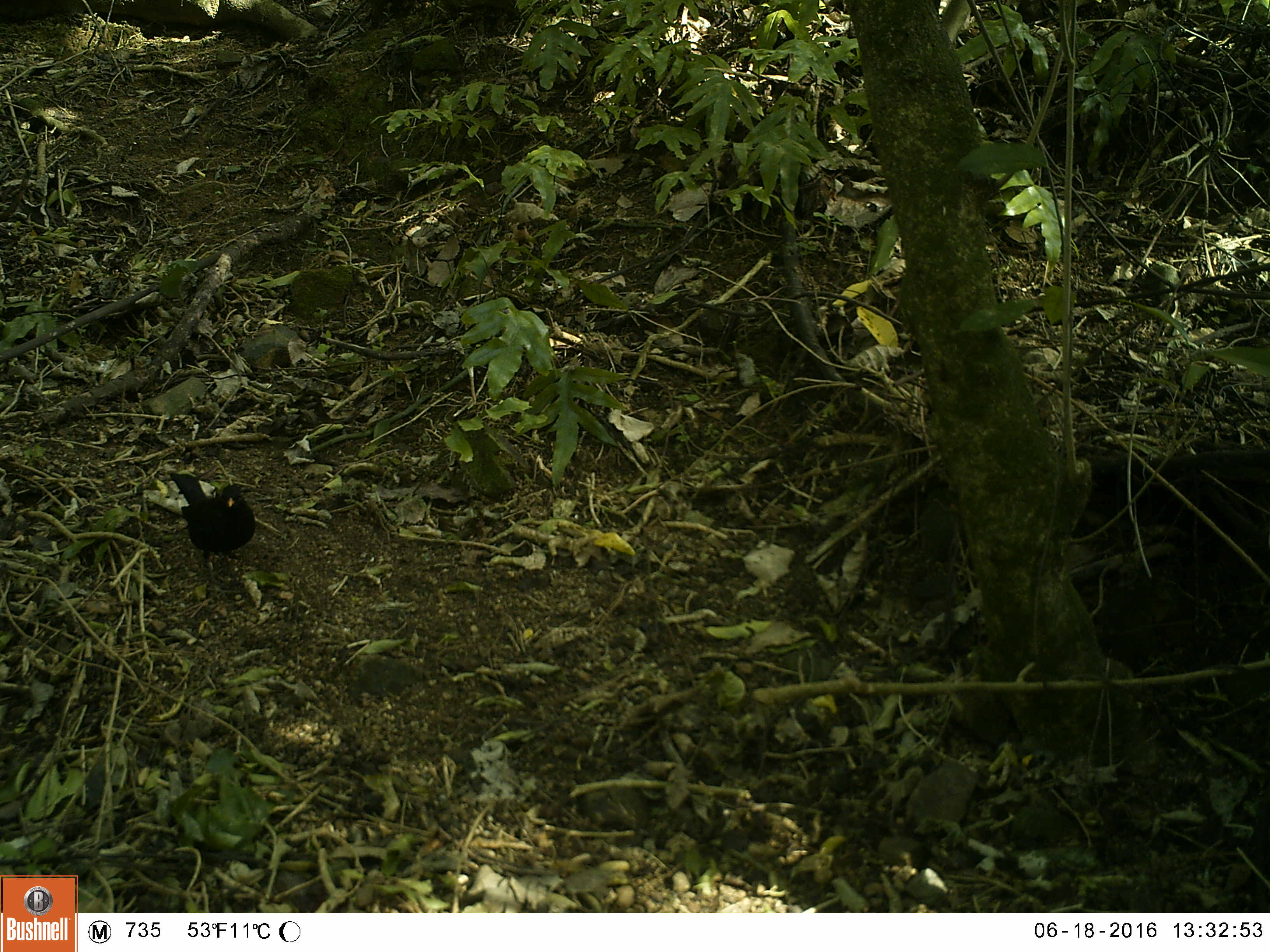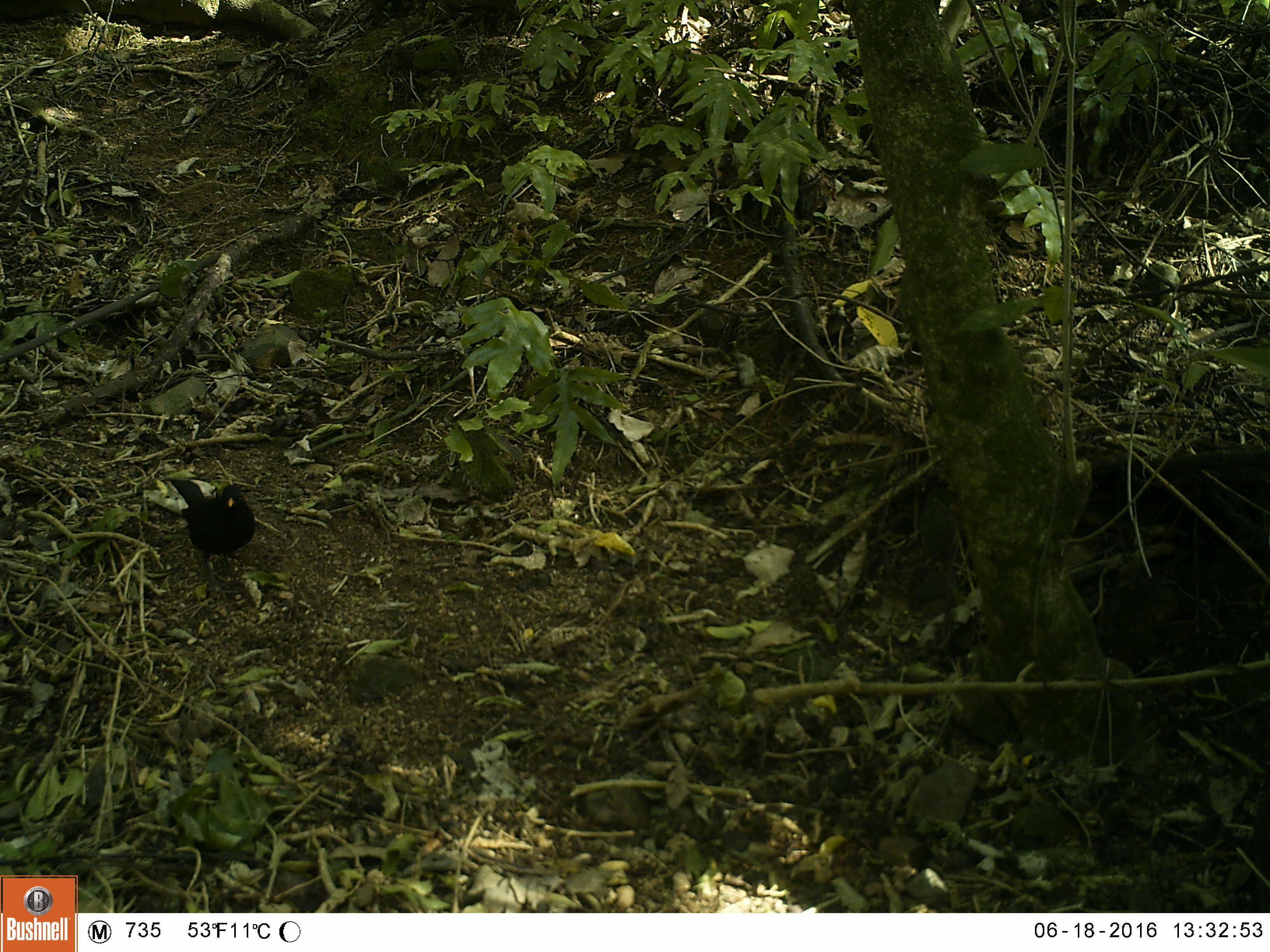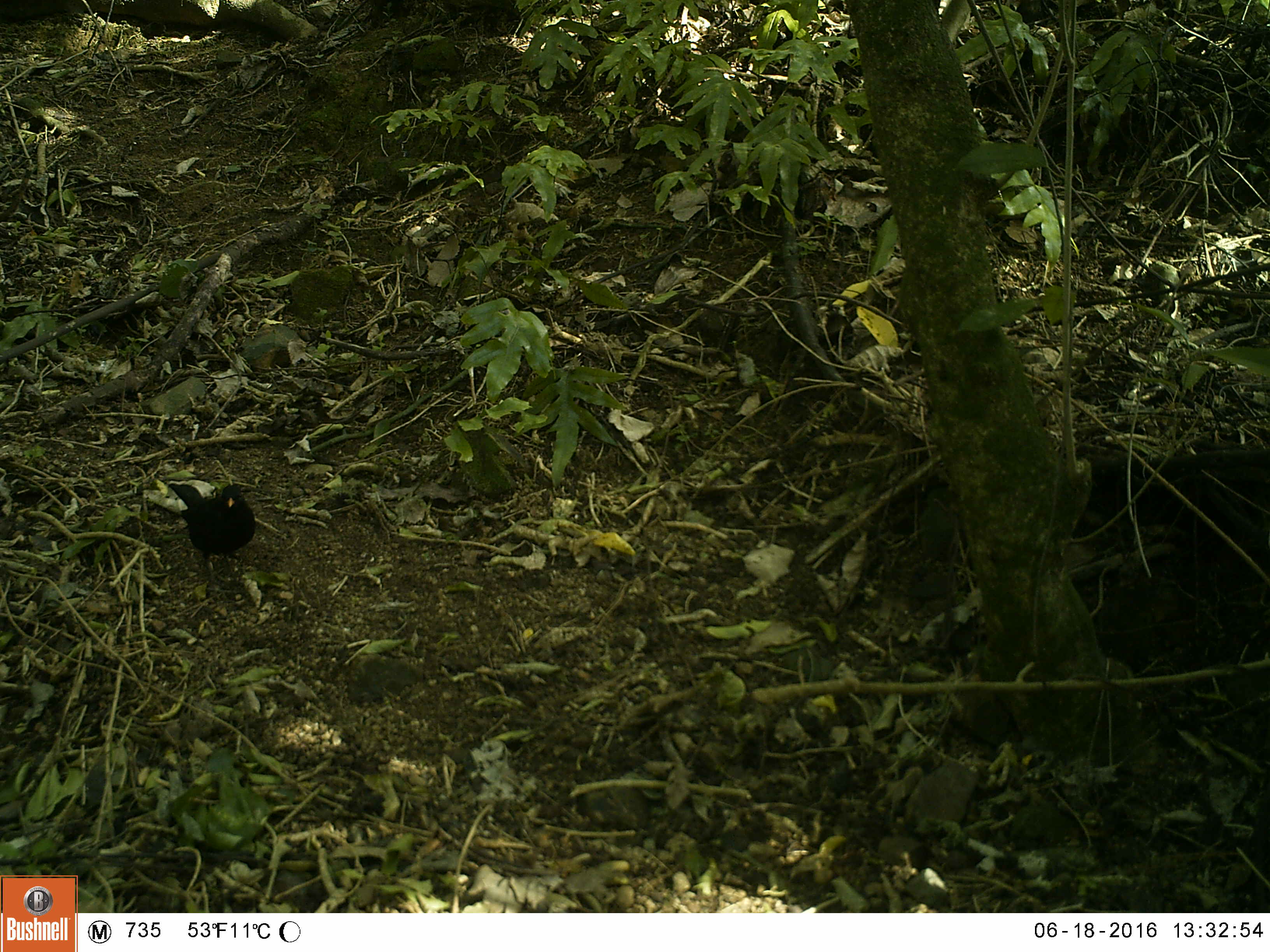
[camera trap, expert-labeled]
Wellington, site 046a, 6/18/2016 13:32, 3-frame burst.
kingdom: Animalia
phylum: Chordata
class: Aves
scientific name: Aves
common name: bird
Bird (Aves).